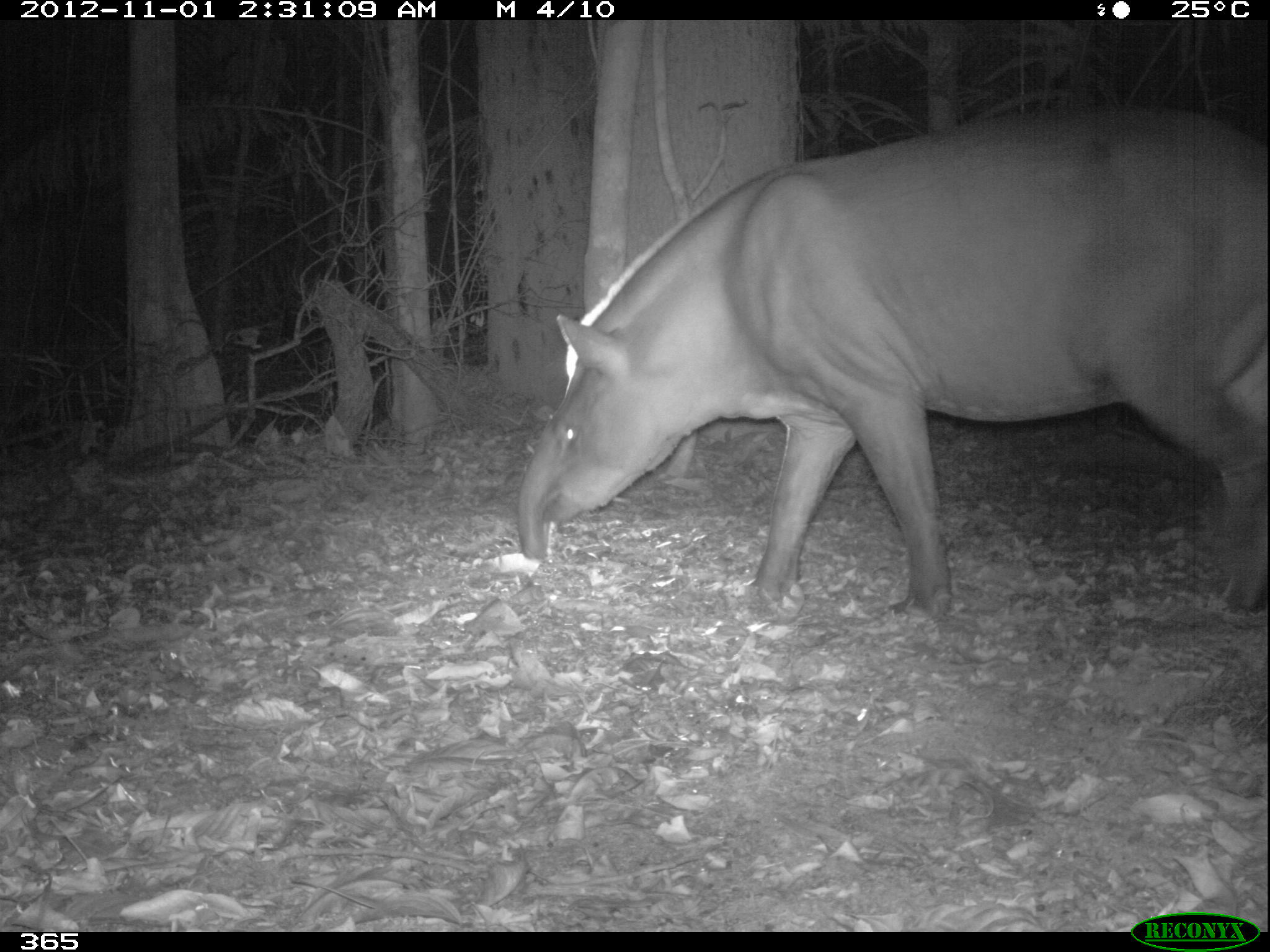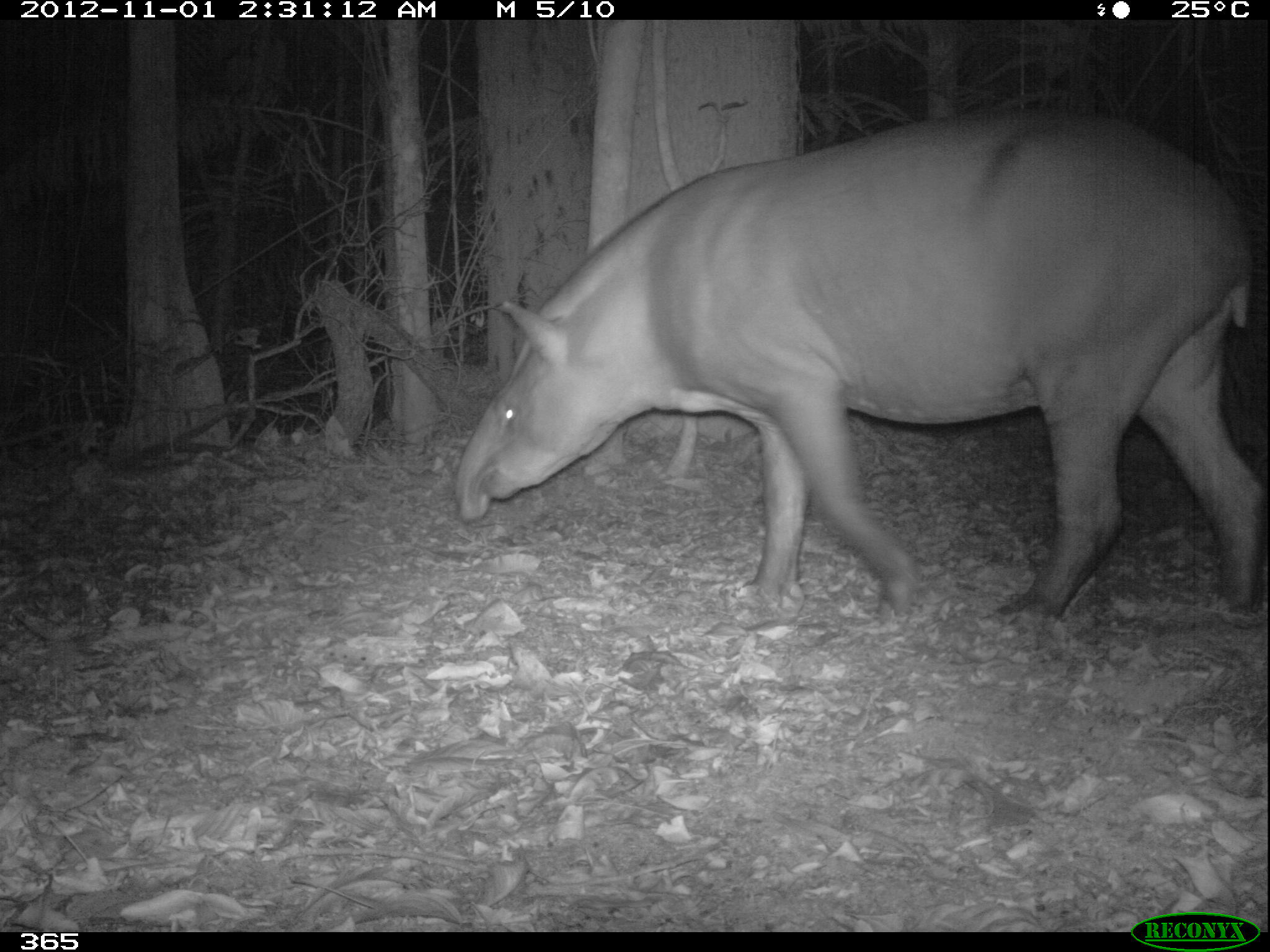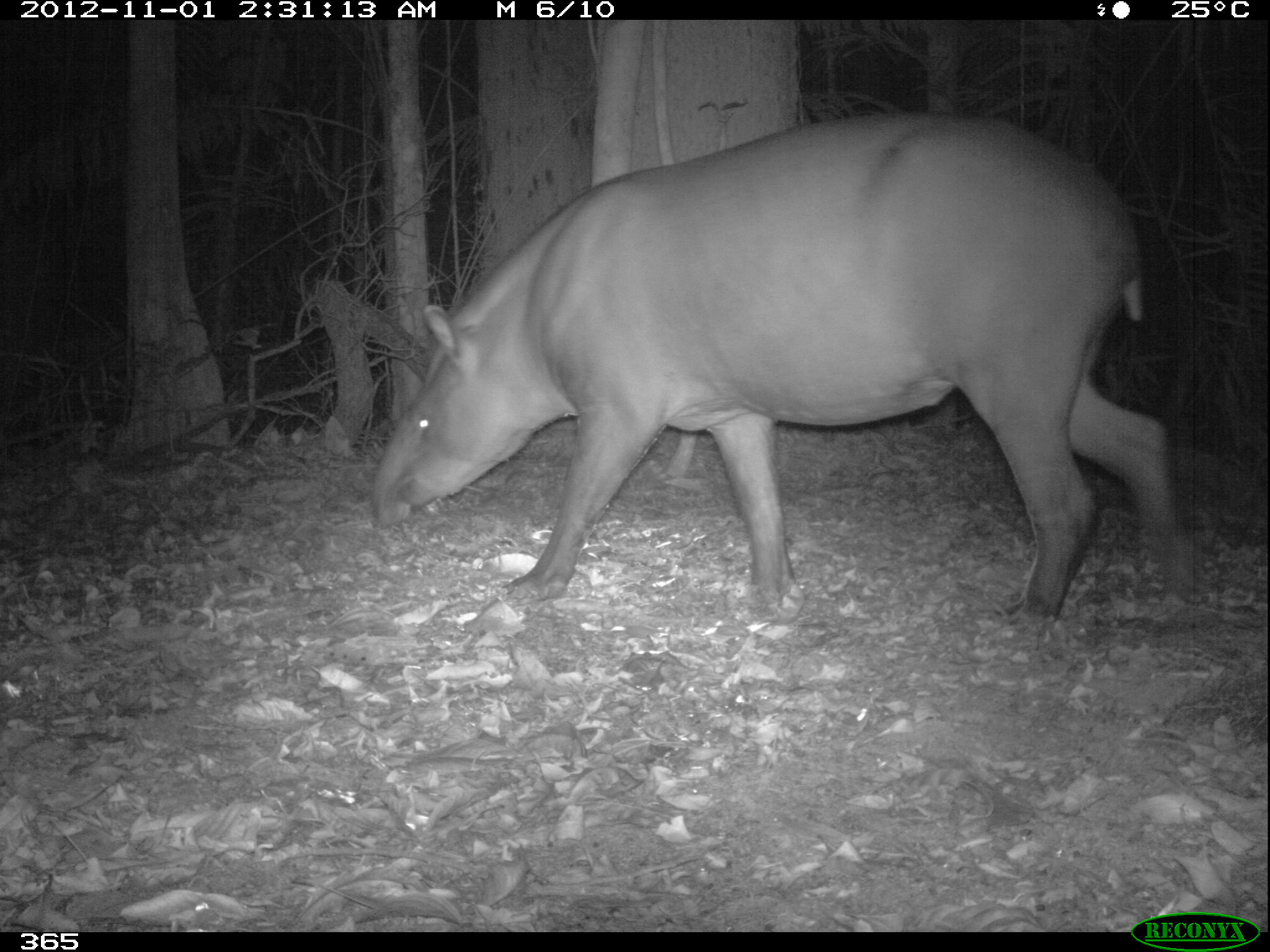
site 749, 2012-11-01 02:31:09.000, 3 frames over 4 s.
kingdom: Animalia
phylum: Chordata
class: Mammalia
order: Perissodactyla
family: Tapiridae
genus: Tapirus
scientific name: Tapirus terrestris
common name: south american tapir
Tapirus terrestris (south american tapir).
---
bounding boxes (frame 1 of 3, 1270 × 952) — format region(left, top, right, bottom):
tapirus terrestris: region(512, 102, 1270, 625)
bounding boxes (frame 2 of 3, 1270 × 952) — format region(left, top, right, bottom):
tapirus terrestris: region(450, 100, 1270, 620)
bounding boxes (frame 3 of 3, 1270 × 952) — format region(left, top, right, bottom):
tapirus terrestris: region(366, 109, 1185, 621)